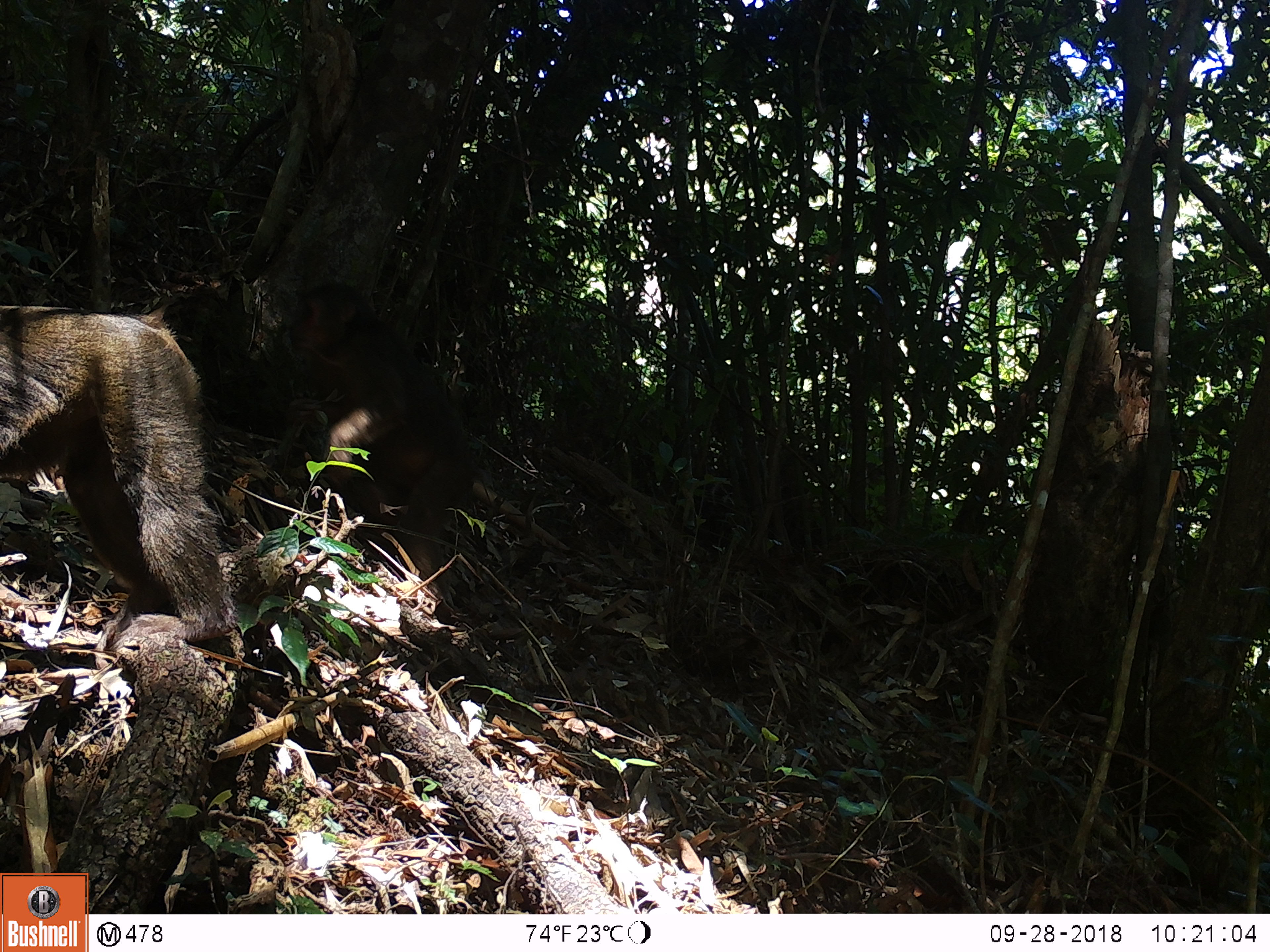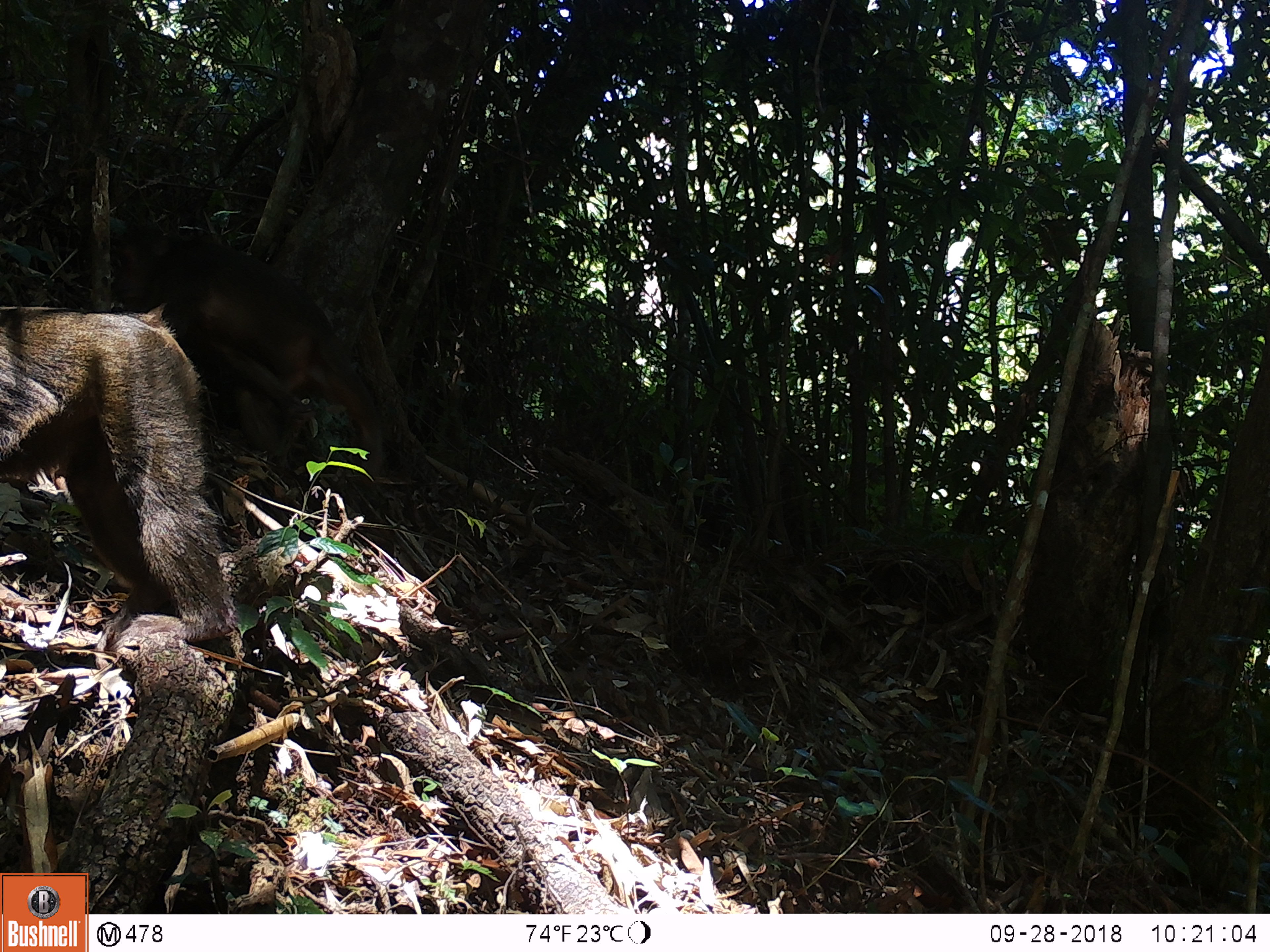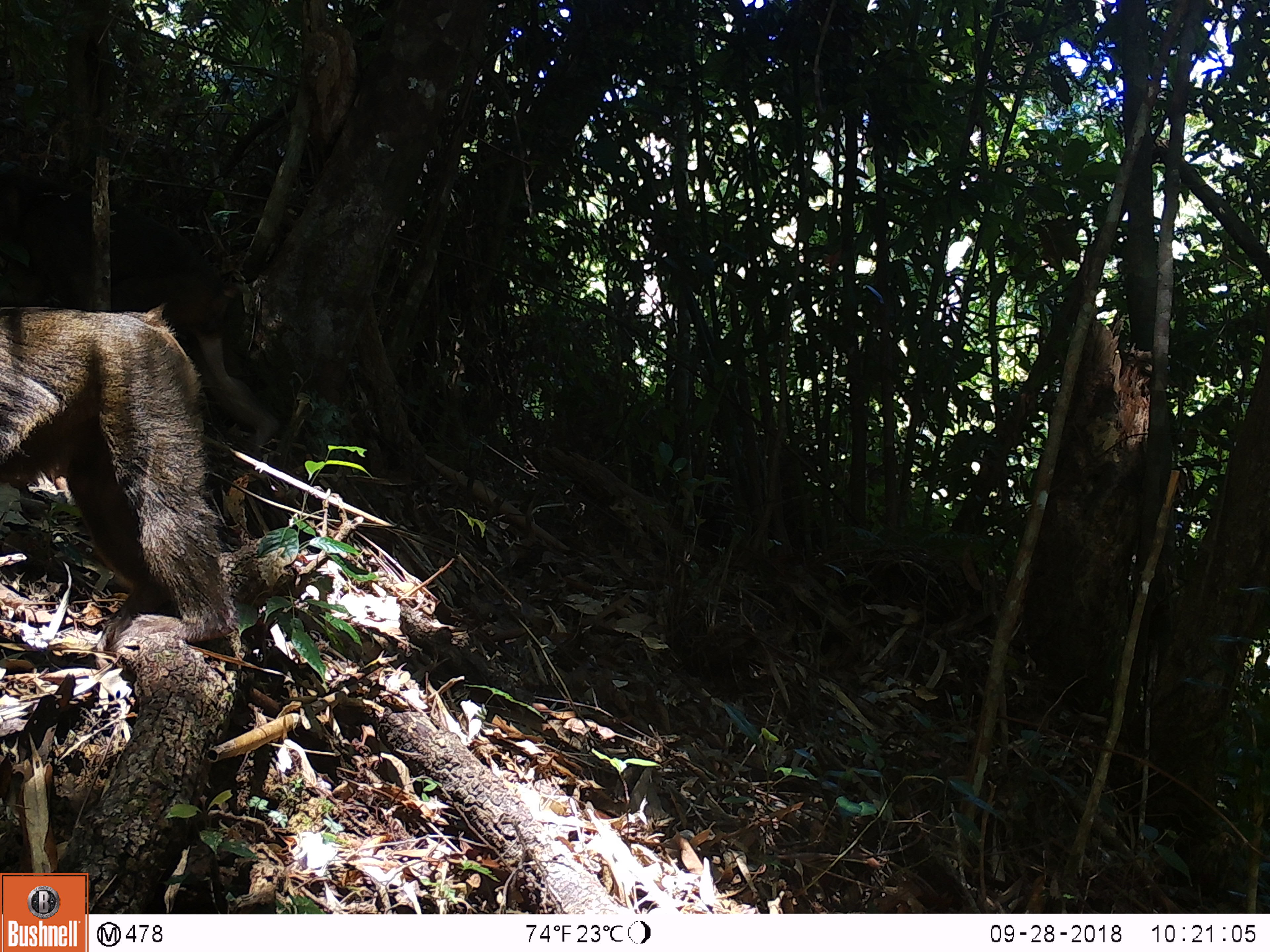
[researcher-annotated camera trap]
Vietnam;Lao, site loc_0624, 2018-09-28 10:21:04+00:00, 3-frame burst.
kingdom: Animalia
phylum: Chordata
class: Mammalia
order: Primates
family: Cercopithecidae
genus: Macaca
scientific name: Macaca arctoides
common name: stump-tailed macaque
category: stump tailed macaque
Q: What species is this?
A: Stump tailed macaque (stump-tailed macaque) (Macaca arctoides).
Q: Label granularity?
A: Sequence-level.